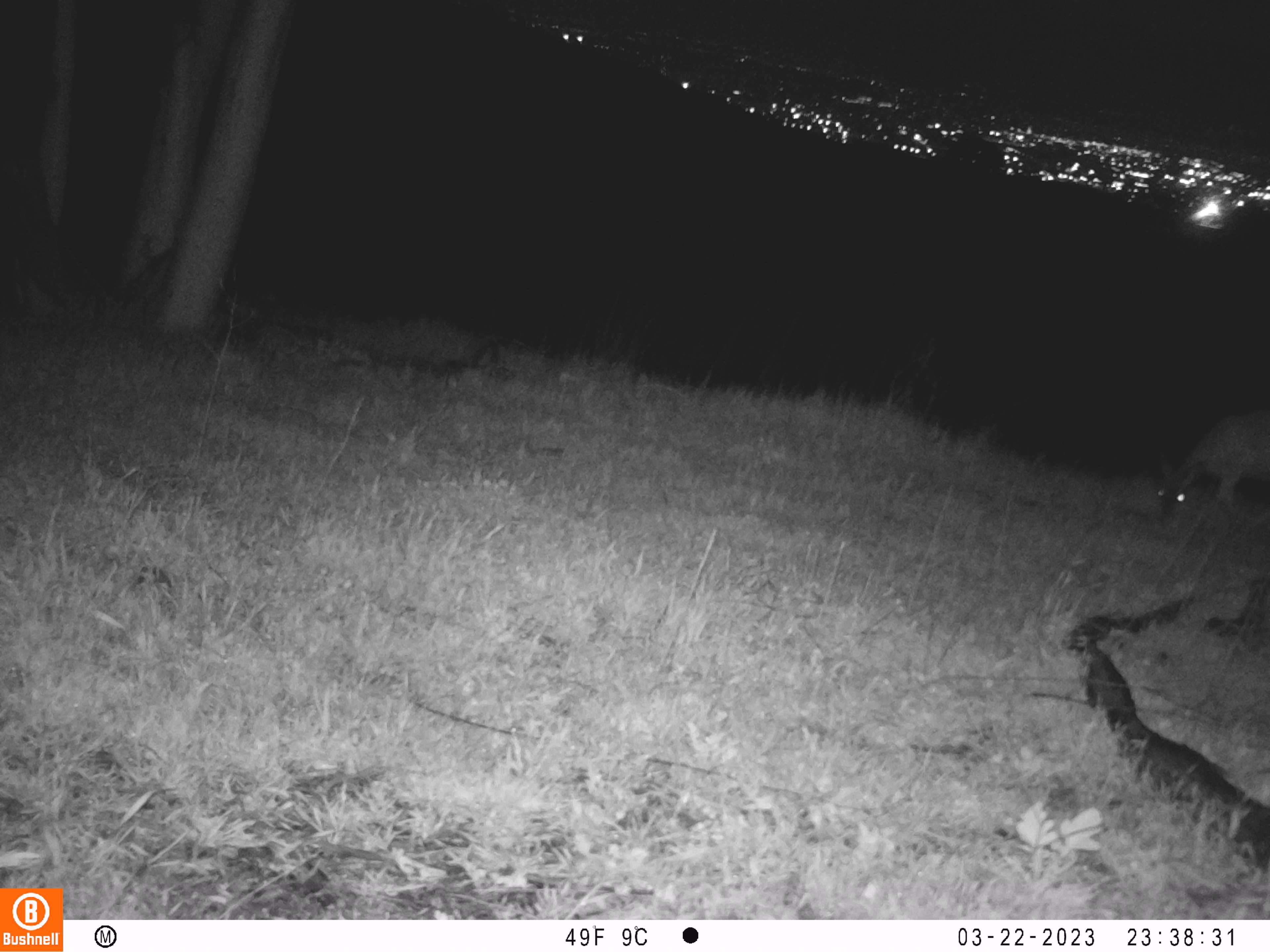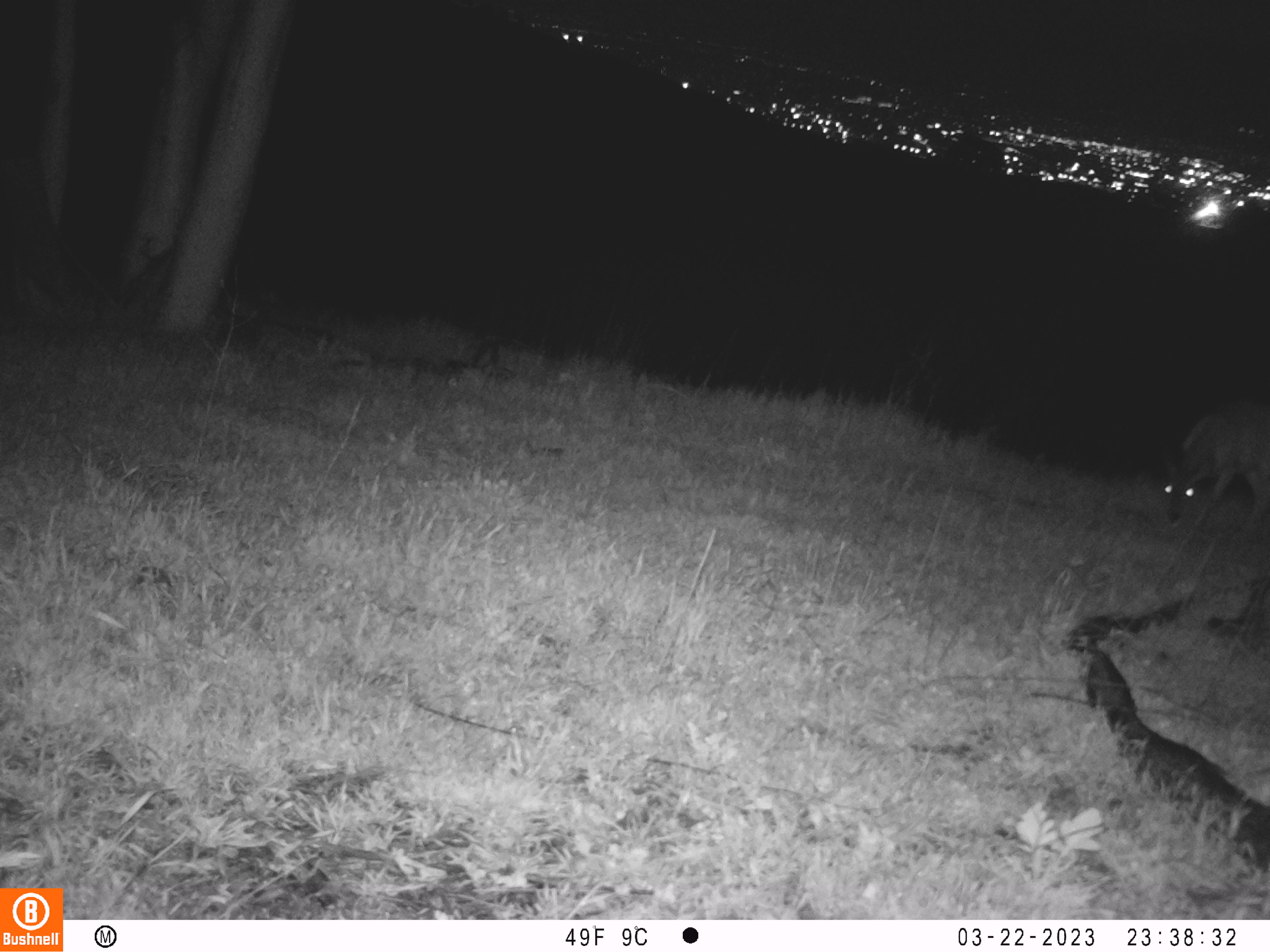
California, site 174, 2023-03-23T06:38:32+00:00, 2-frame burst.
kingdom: Animalia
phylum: Chordata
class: Mammalia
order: Artiodactyla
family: Cervidae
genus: Odocoileus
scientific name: Odocoileus hemionus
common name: mule deer